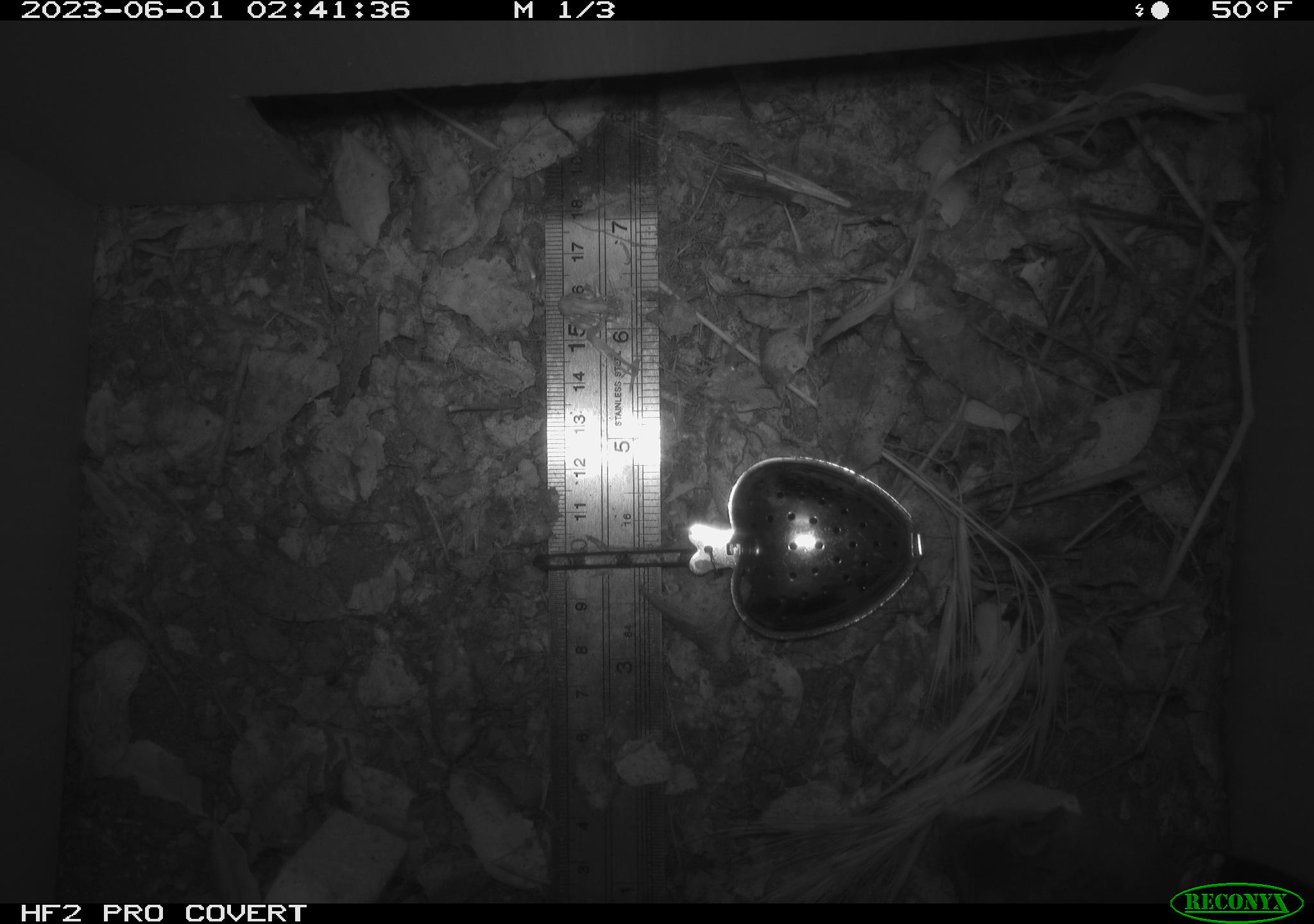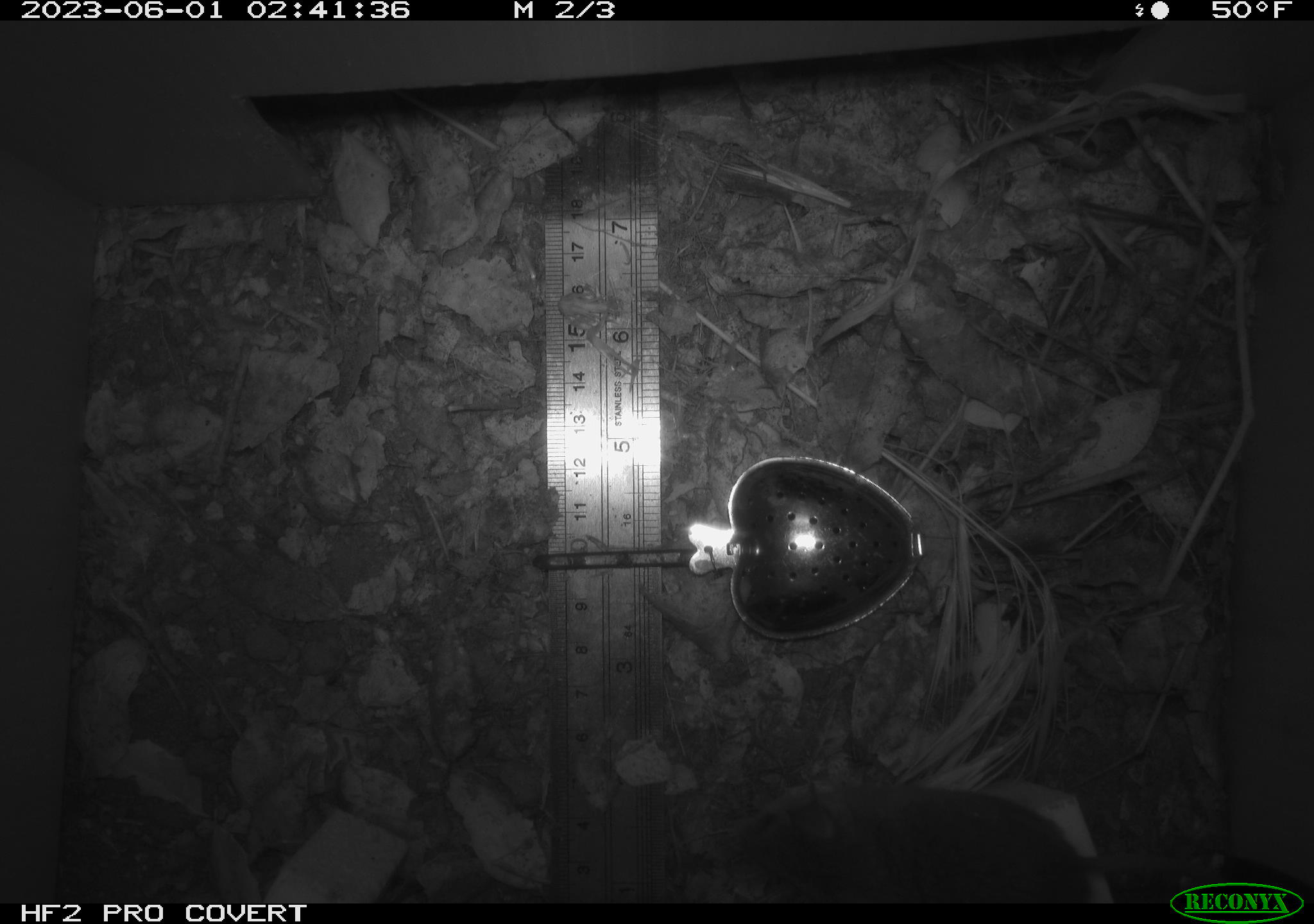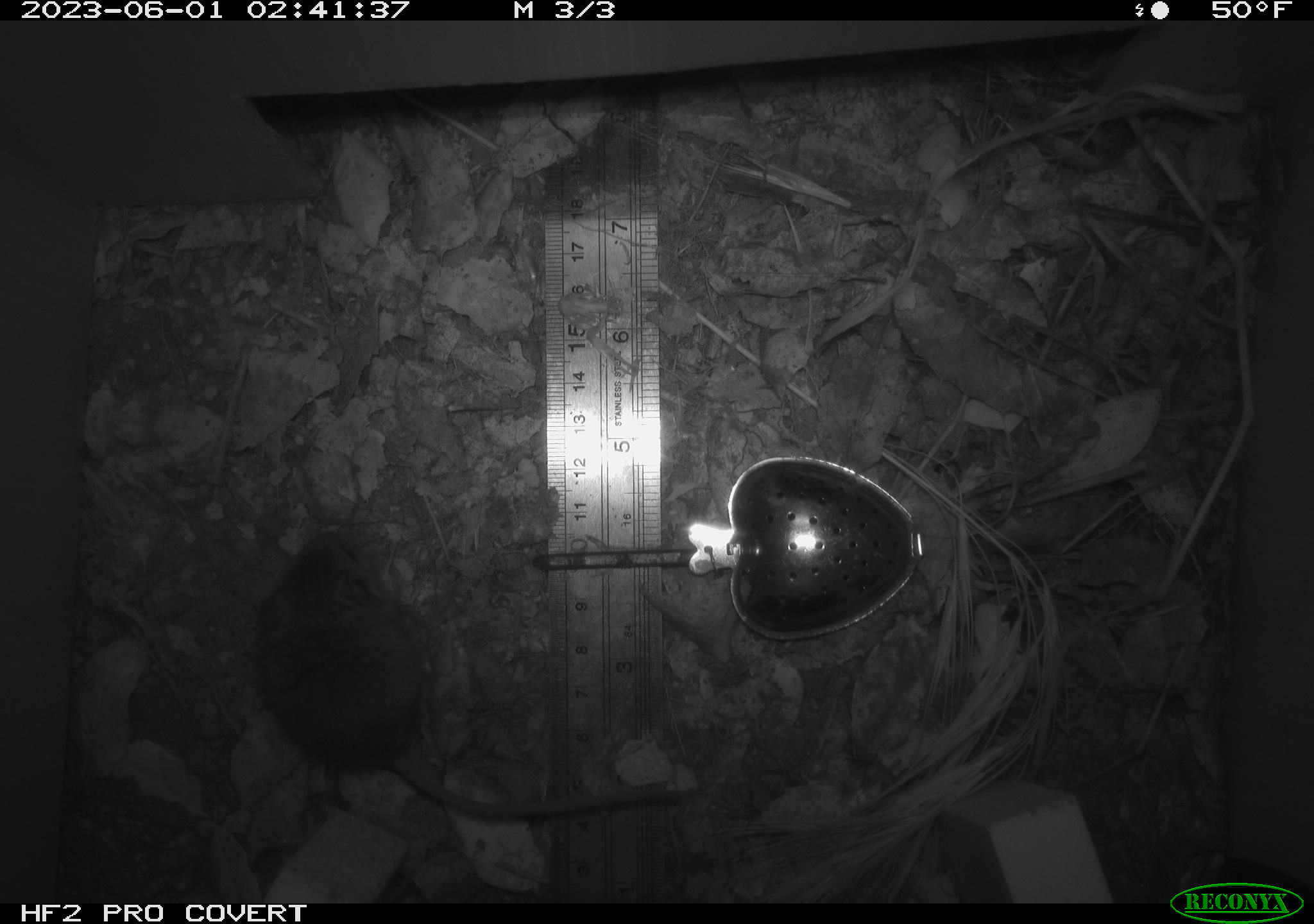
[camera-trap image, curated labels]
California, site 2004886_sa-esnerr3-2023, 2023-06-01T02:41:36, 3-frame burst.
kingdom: Animalia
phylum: Chordata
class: Mammalia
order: Rodentia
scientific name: Rodentia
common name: mouse species